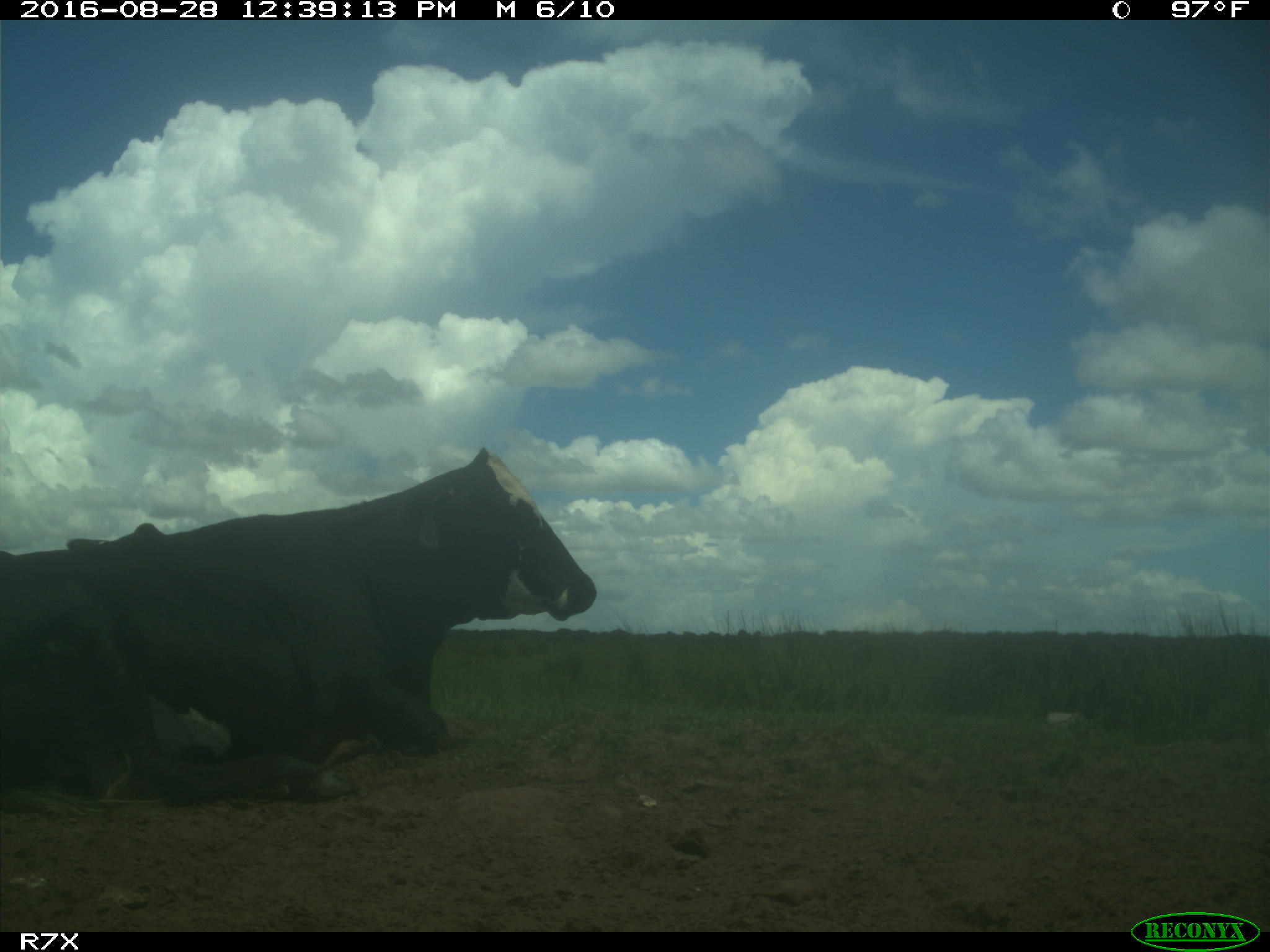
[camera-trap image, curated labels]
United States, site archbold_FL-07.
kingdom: Animalia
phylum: Chordata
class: Mammalia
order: Artiodactyla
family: Bovidae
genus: Bos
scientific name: Bos taurus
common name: domestic cow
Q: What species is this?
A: Bos taurus (domestic cow).